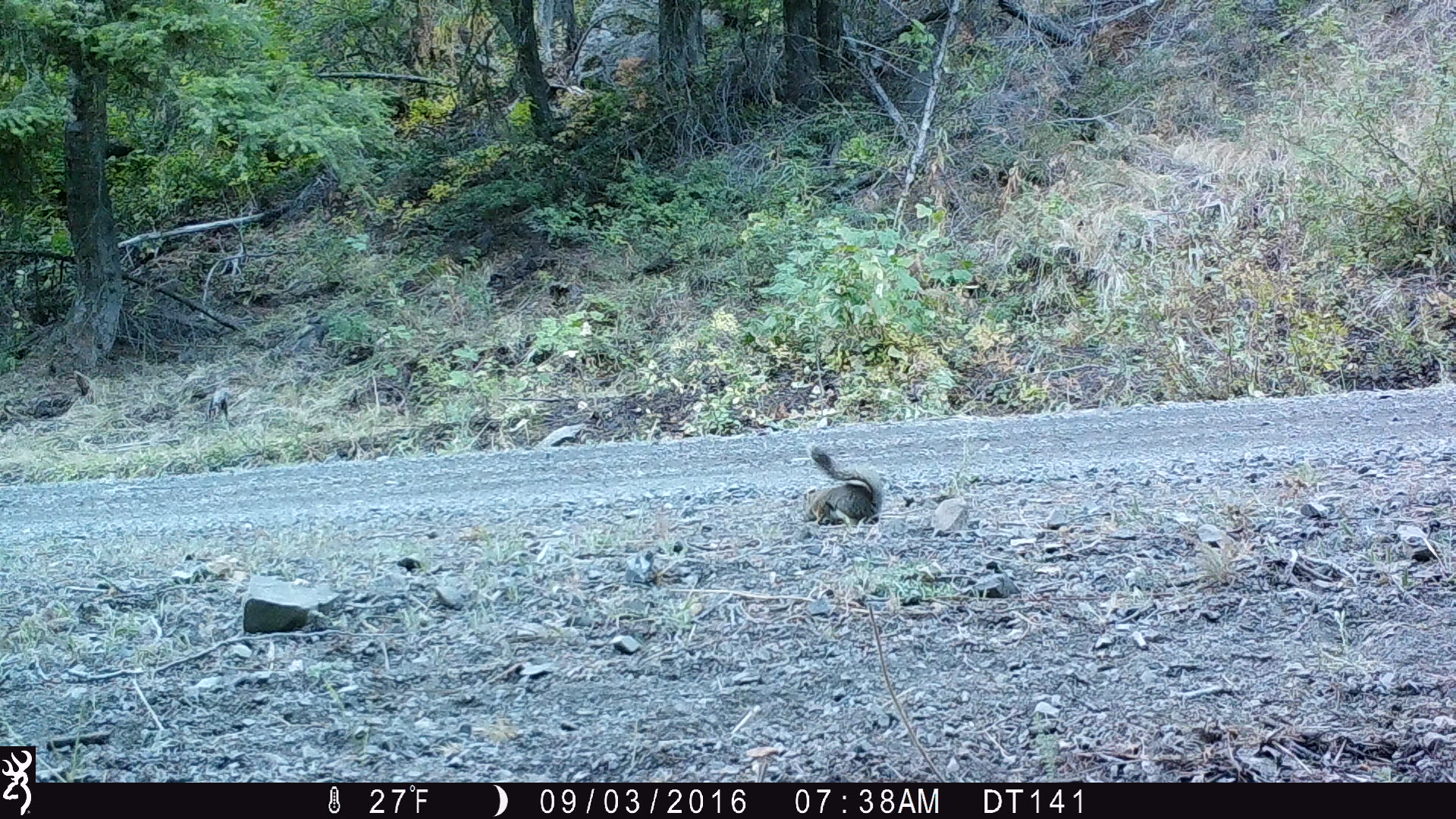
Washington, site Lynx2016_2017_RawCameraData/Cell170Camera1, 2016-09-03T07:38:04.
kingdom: Animalia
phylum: Chordata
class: Mammalia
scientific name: Mammalia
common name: small mammal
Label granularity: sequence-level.